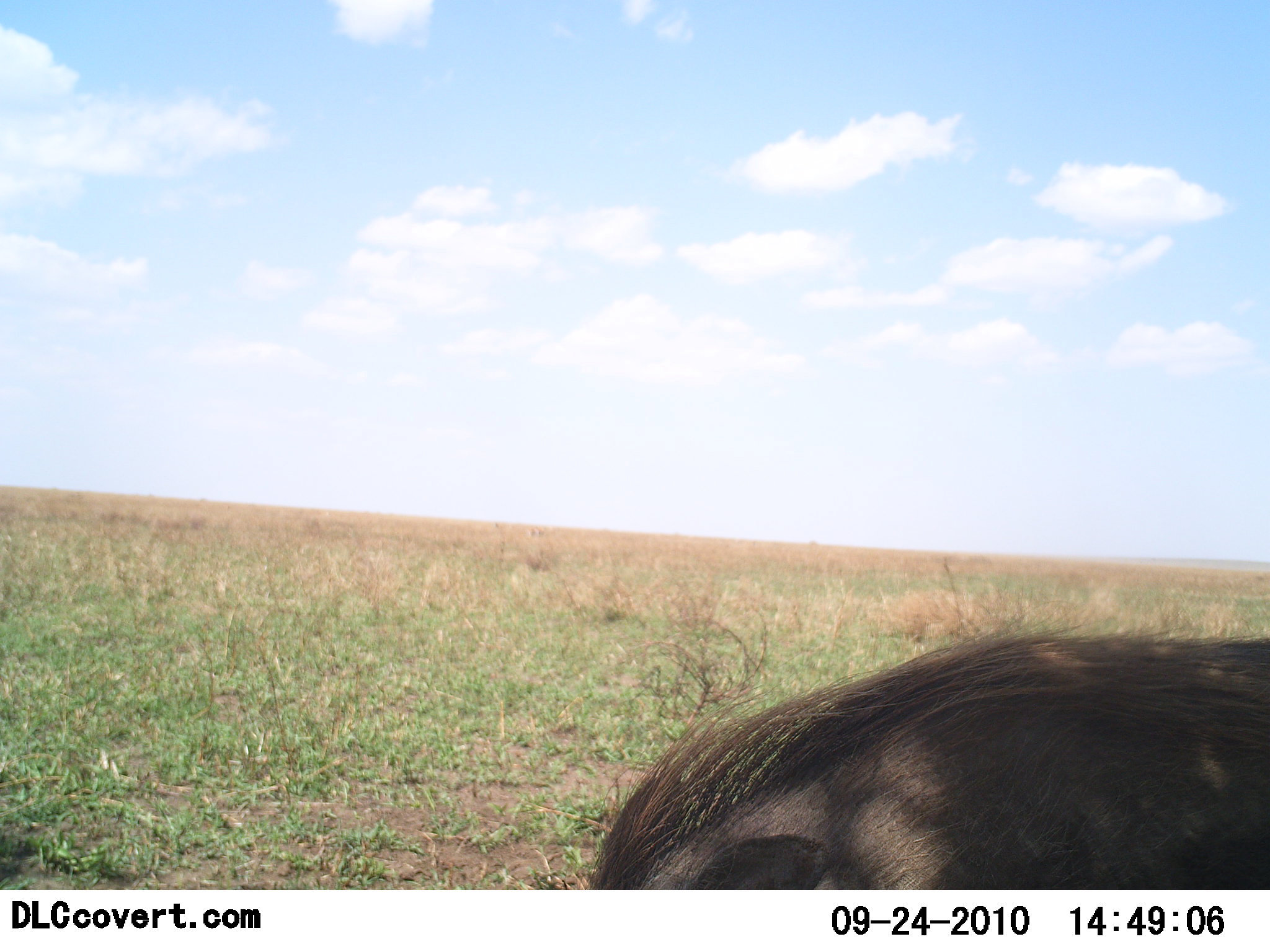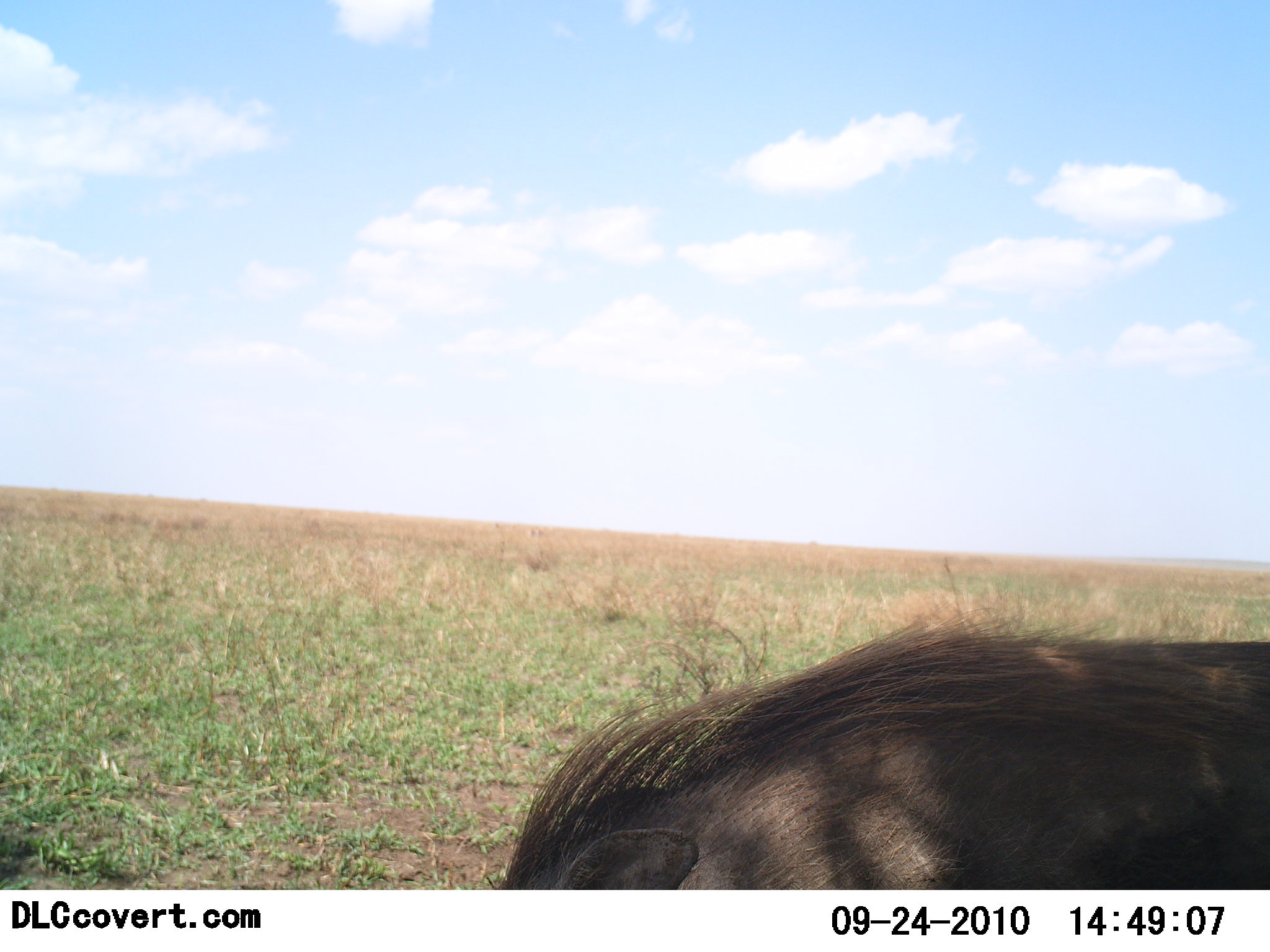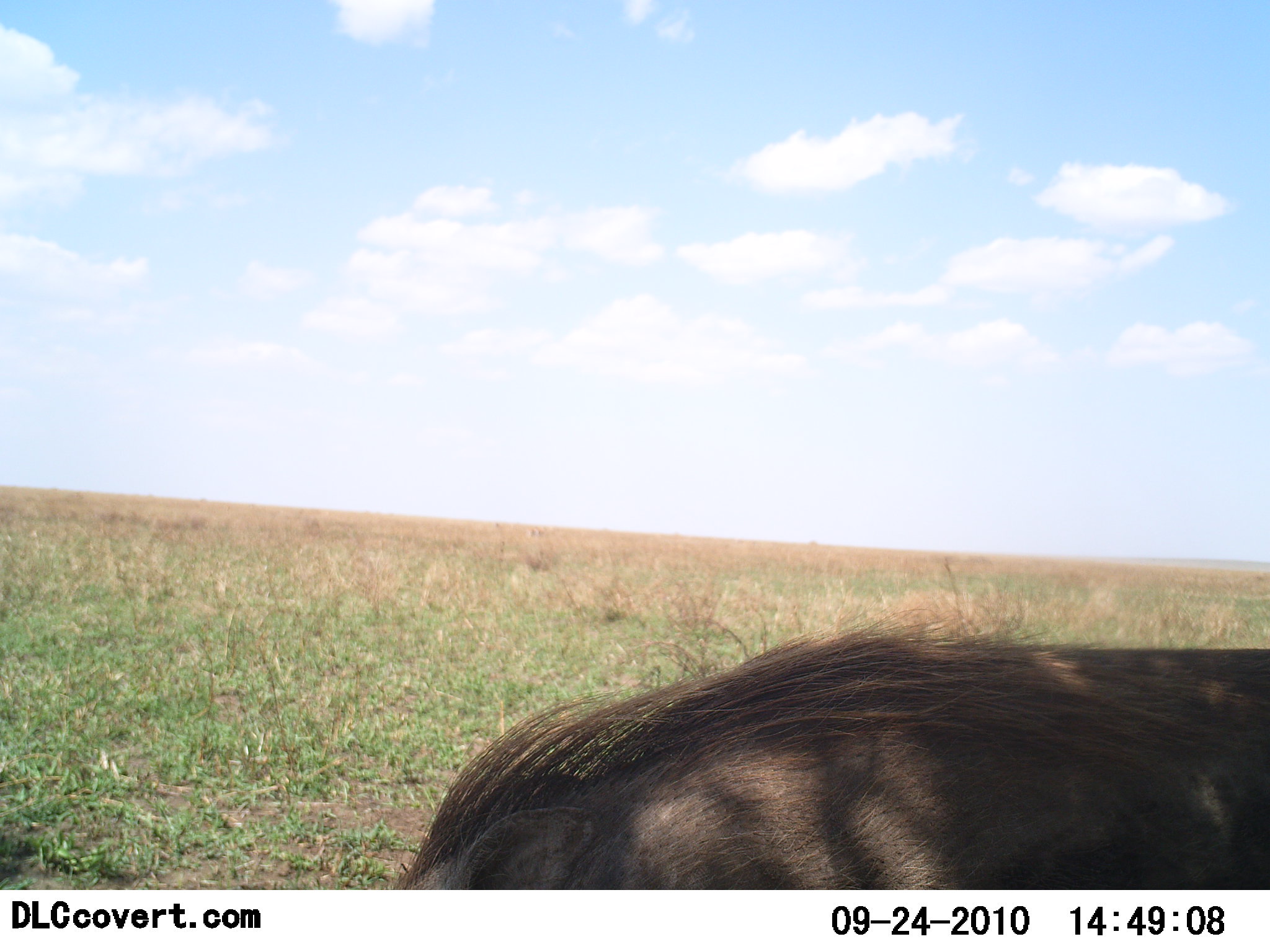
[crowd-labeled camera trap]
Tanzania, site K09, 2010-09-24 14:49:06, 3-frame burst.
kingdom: Animalia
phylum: Chordata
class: Mammalia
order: Artiodactyla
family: Suidae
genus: Phacochoerus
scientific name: Phacochoerus africanus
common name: warthog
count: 1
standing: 35%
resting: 0%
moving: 35%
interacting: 0%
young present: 0%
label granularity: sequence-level